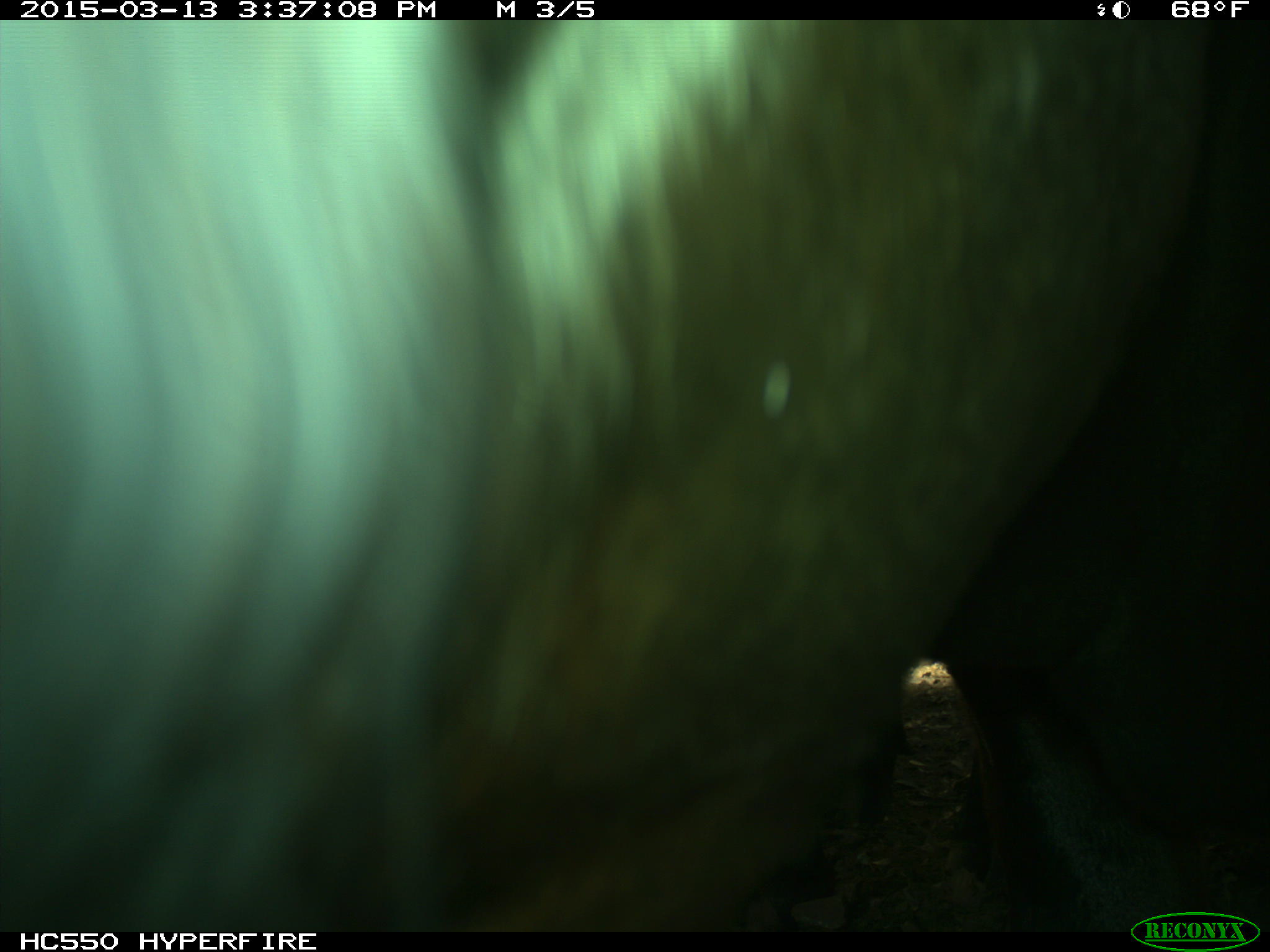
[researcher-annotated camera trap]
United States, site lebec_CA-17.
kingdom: Animalia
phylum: Chordata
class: Mammalia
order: Artiodactyla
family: Bovidae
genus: Bos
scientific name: Bos taurus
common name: domestic cow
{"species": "Bos taurus (domestic cow)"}